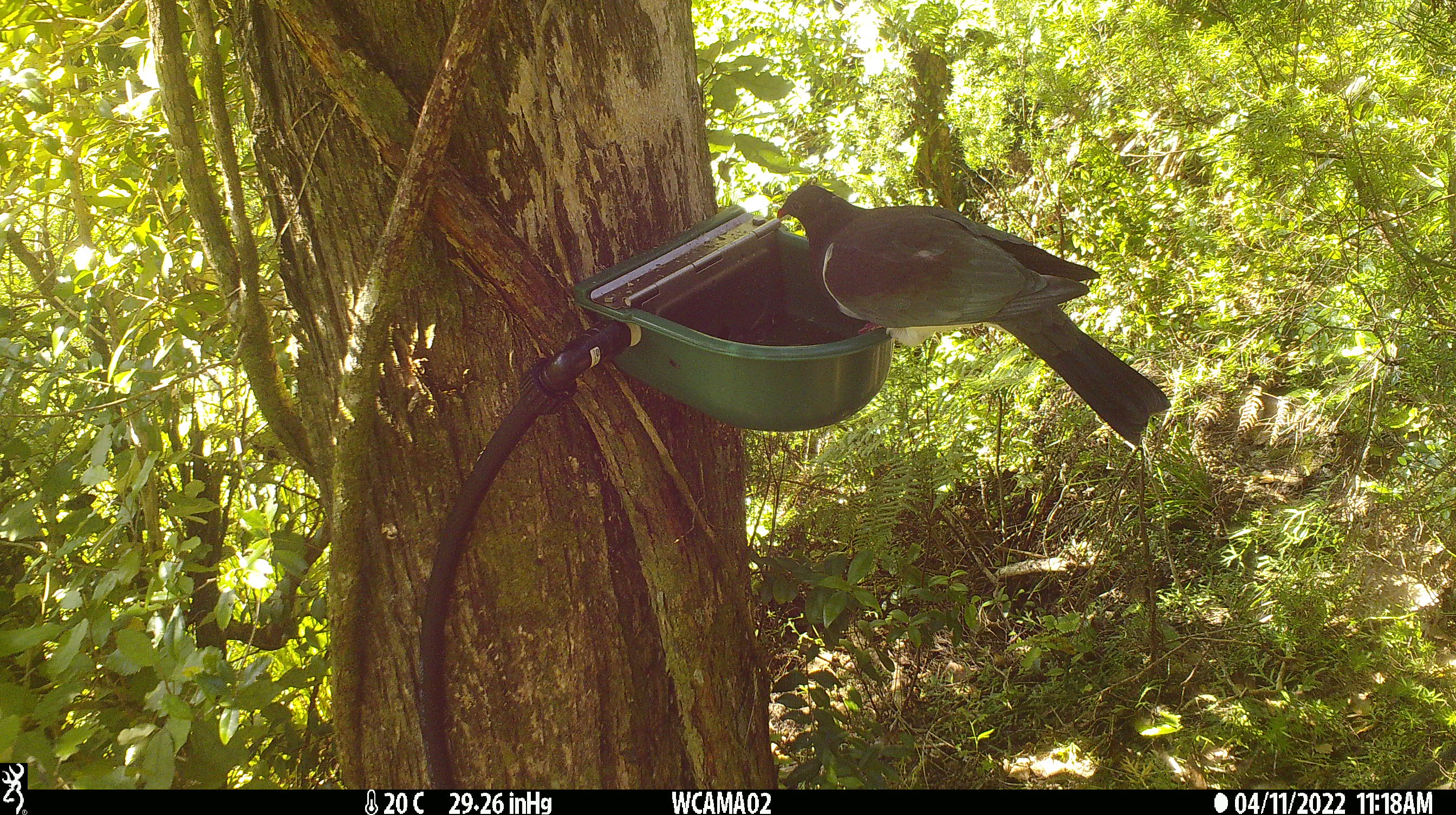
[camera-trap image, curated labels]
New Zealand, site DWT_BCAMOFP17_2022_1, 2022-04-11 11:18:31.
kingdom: Animalia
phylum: Chordata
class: Aves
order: Columbiformes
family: Columbidae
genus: Hemiphaga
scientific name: Hemiphaga novaeseelandiae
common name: new zealand pigeon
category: kereru